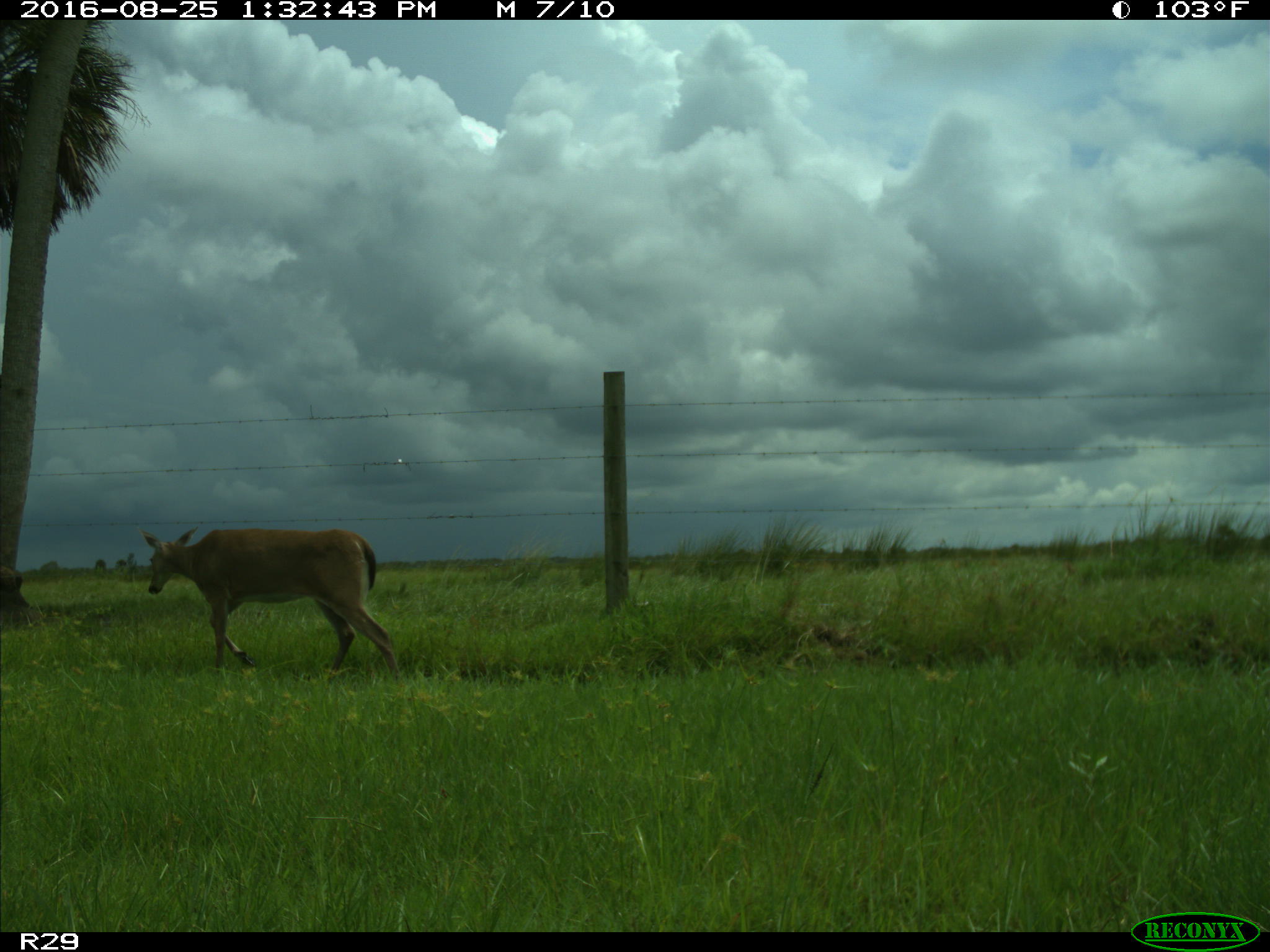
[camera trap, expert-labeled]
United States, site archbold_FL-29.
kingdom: Animalia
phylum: Chordata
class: Mammalia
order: Artiodactyla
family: Cervidae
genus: Odocoileus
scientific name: Odocoileus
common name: deer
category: unidentified deer